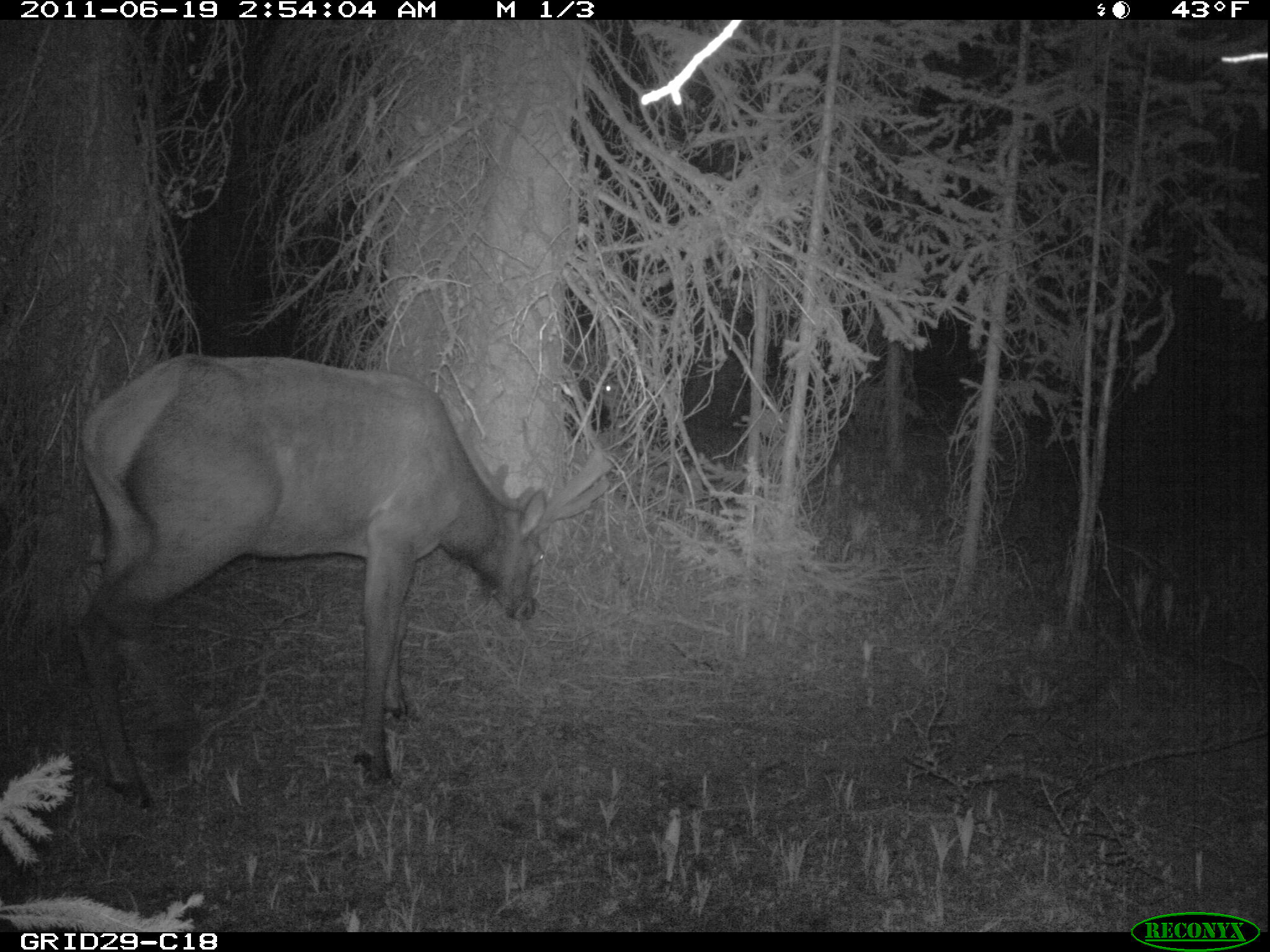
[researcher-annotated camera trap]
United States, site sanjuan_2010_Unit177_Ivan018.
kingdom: Animalia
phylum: Chordata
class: Mammalia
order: Artiodactyla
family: Cervidae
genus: Cervus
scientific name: Cervus elaphus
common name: red deer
Cervus elaphus (red deer).